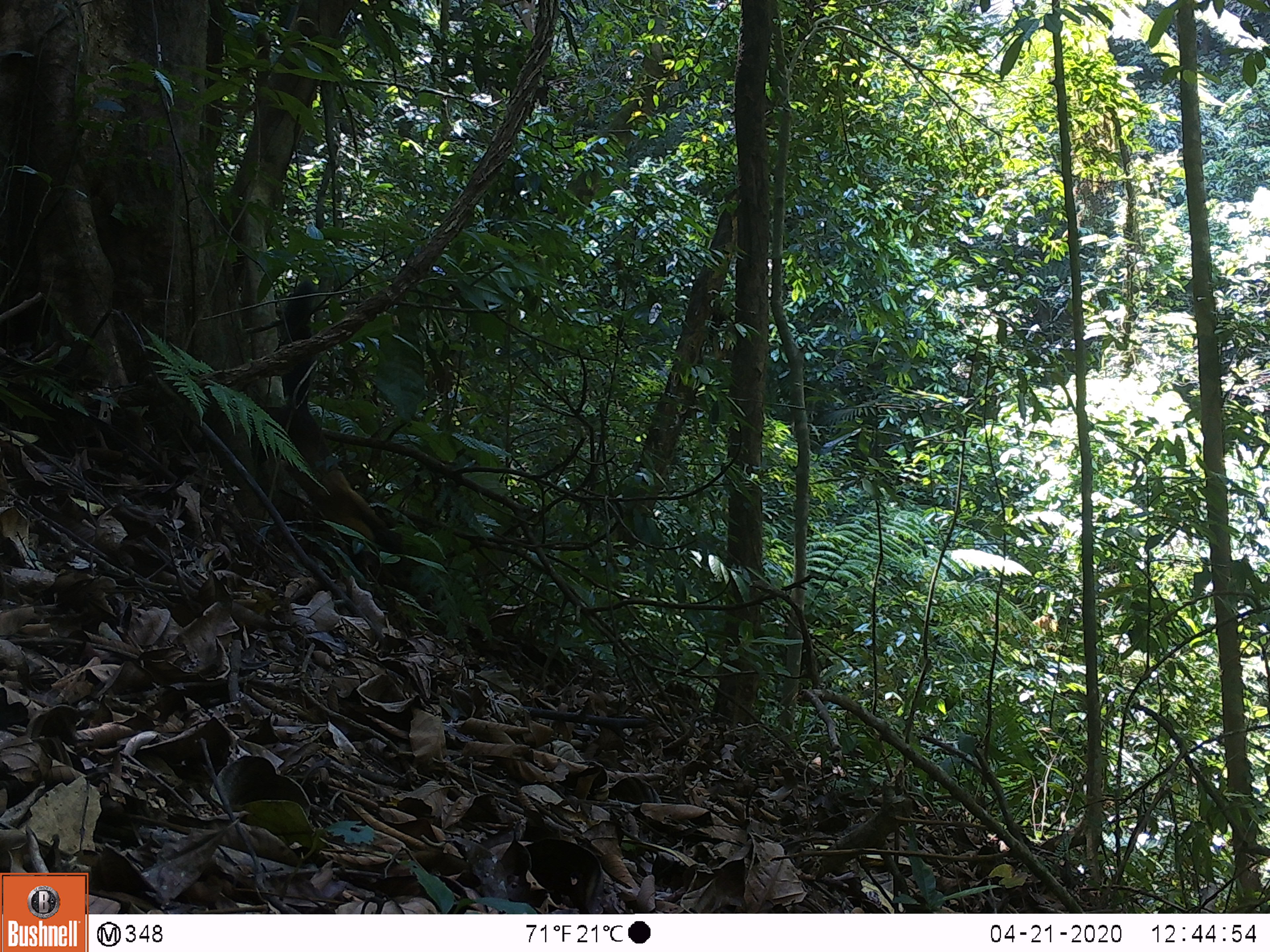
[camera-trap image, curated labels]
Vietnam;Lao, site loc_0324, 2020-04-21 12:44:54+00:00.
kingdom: Animalia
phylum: Chordata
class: Mammalia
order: Carnivora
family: Mustelidae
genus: Martes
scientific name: Martes flavigula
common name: yellow-throated marten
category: yellow throated marten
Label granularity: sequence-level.